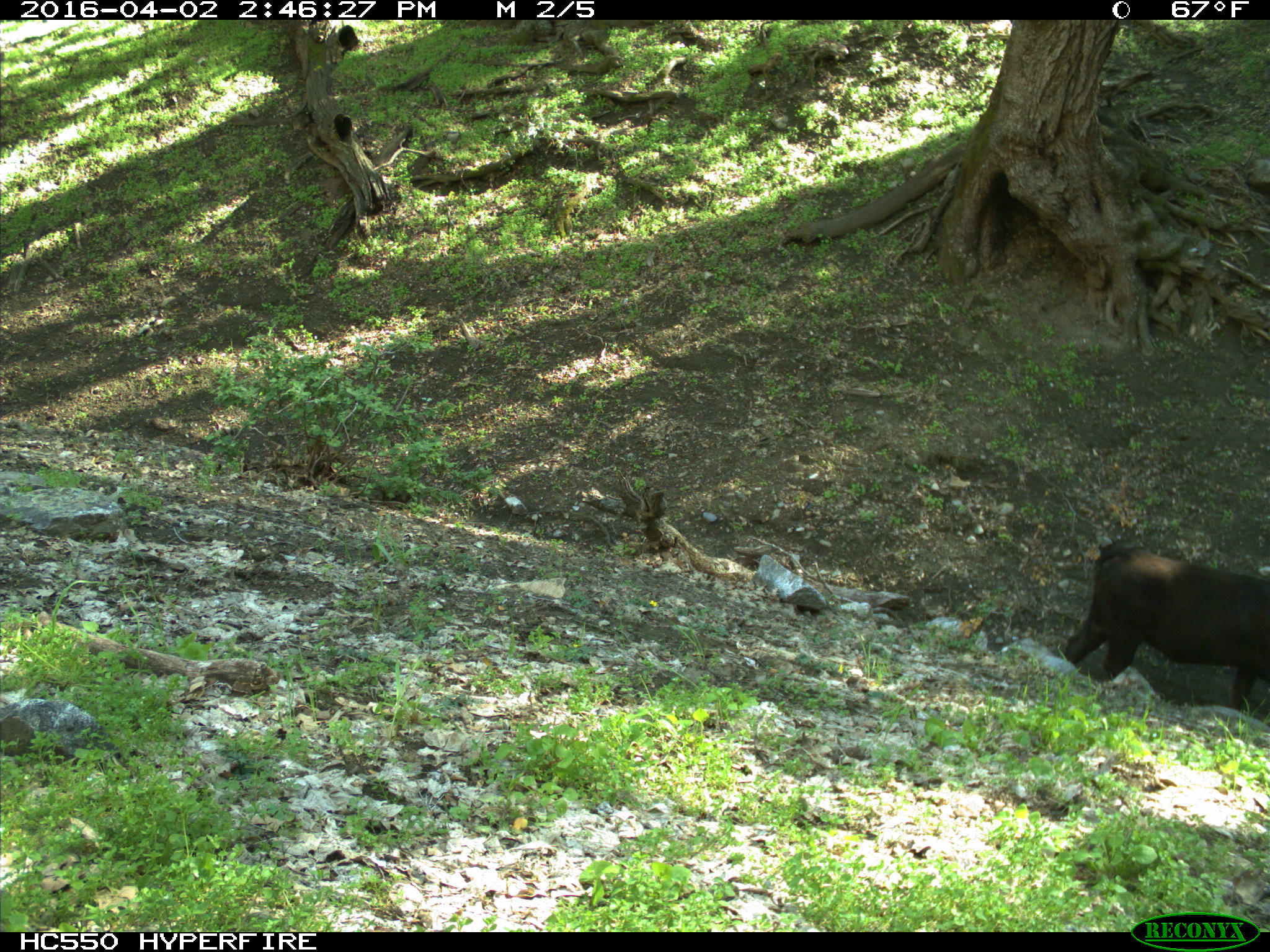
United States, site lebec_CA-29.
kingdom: Animalia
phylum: Chordata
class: Mammalia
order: Artiodactyla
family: Bovidae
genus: Bos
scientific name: Bos taurus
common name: domestic cow